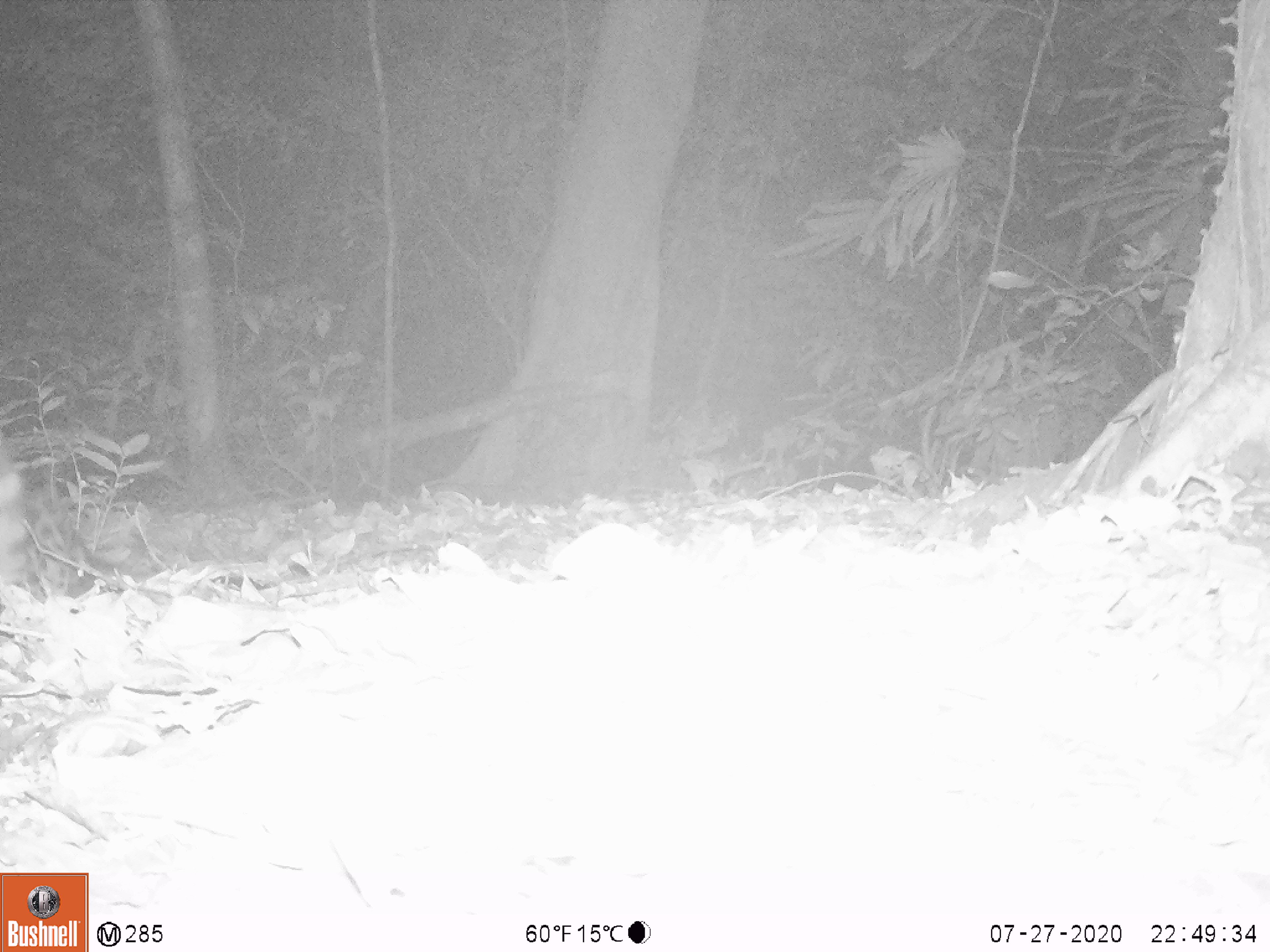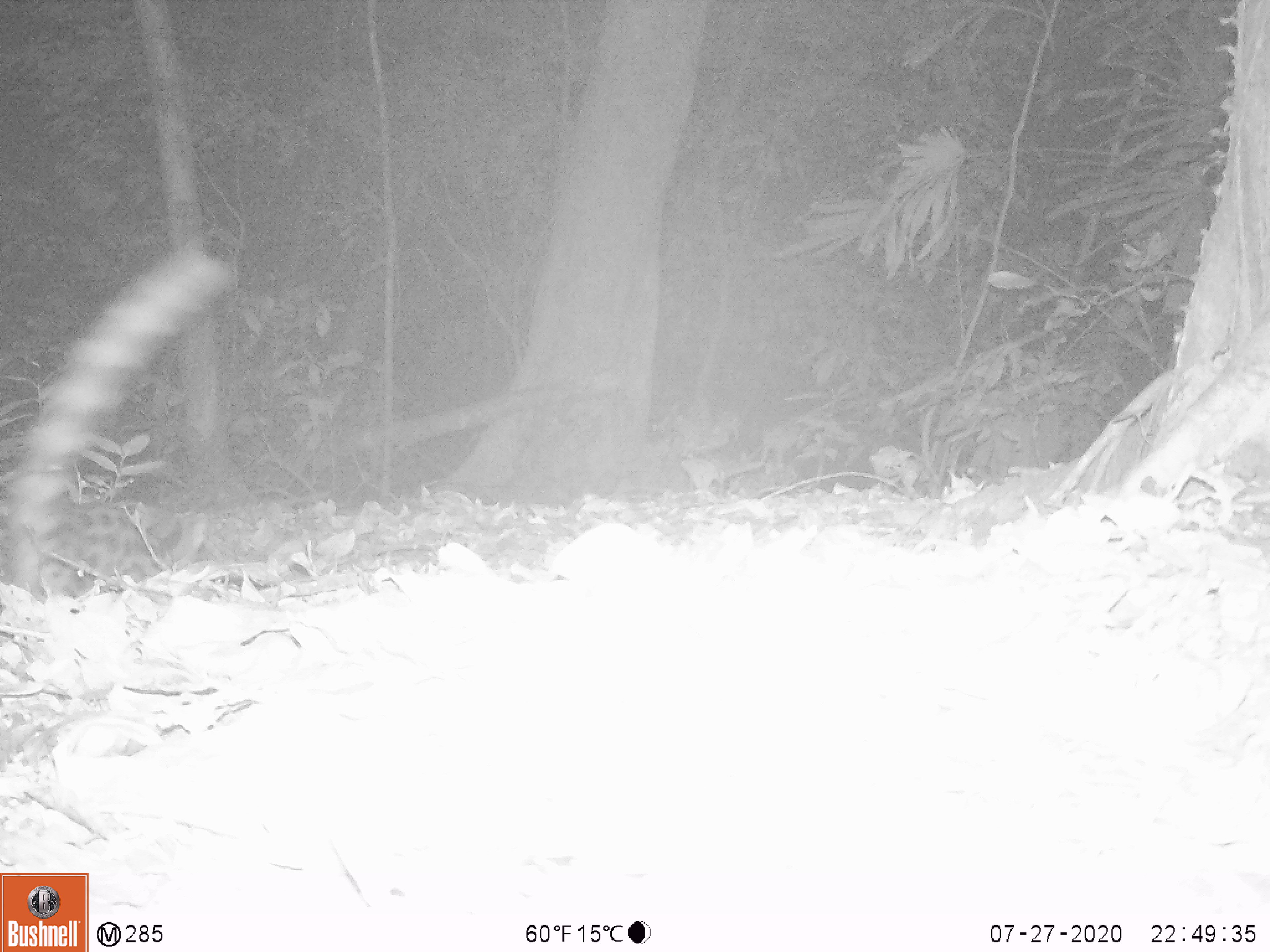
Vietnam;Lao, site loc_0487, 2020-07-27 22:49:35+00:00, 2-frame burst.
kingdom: Animalia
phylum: Chordata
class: Mammalia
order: Carnivora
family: Prionodontidae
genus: Prionodon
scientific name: Prionodon pardicolor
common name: spotted linsang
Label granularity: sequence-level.